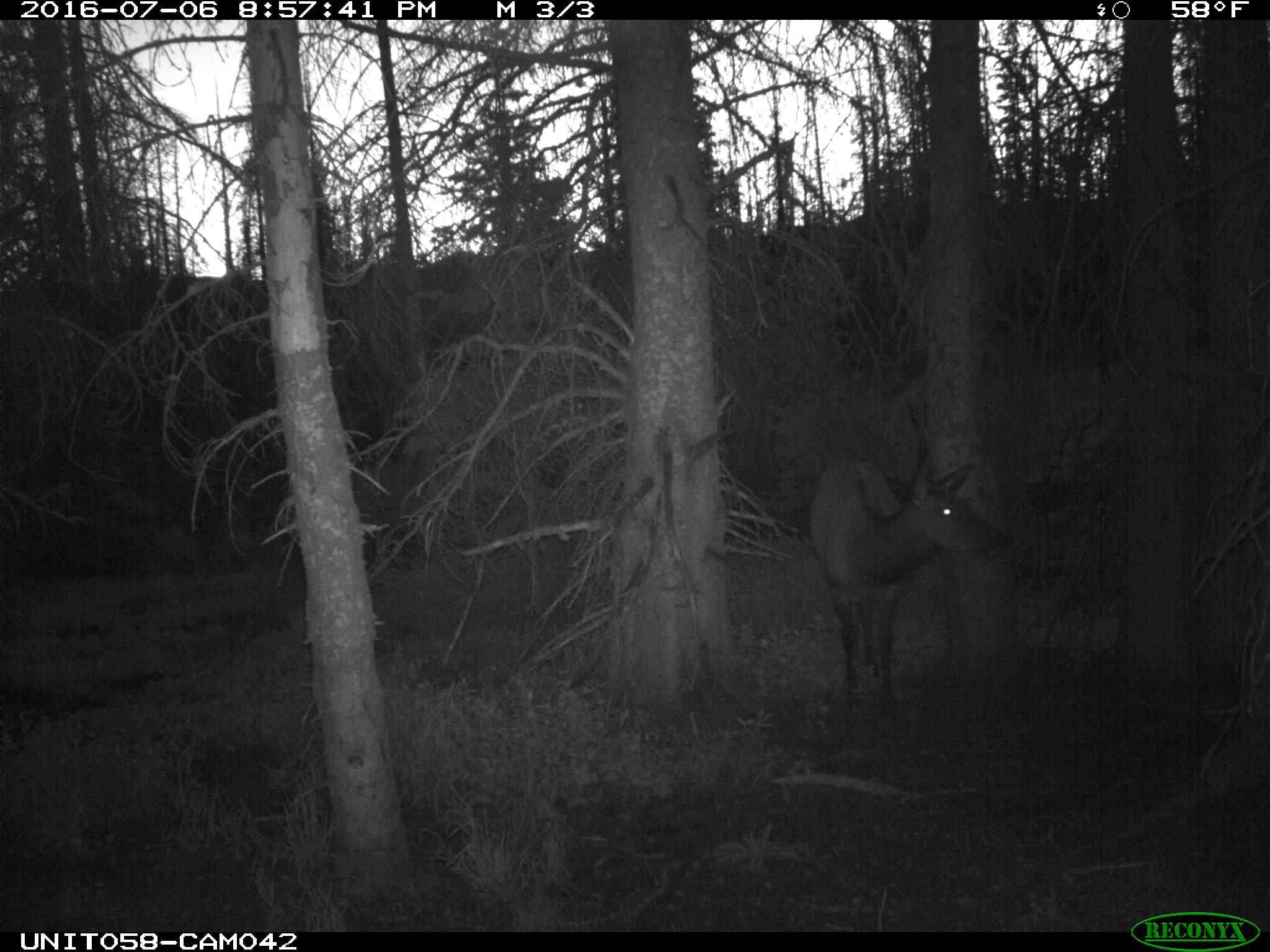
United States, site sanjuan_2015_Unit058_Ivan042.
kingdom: Animalia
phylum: Chordata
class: Mammalia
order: Artiodactyla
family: Cervidae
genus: Cervus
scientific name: Cervus elaphus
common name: red deer